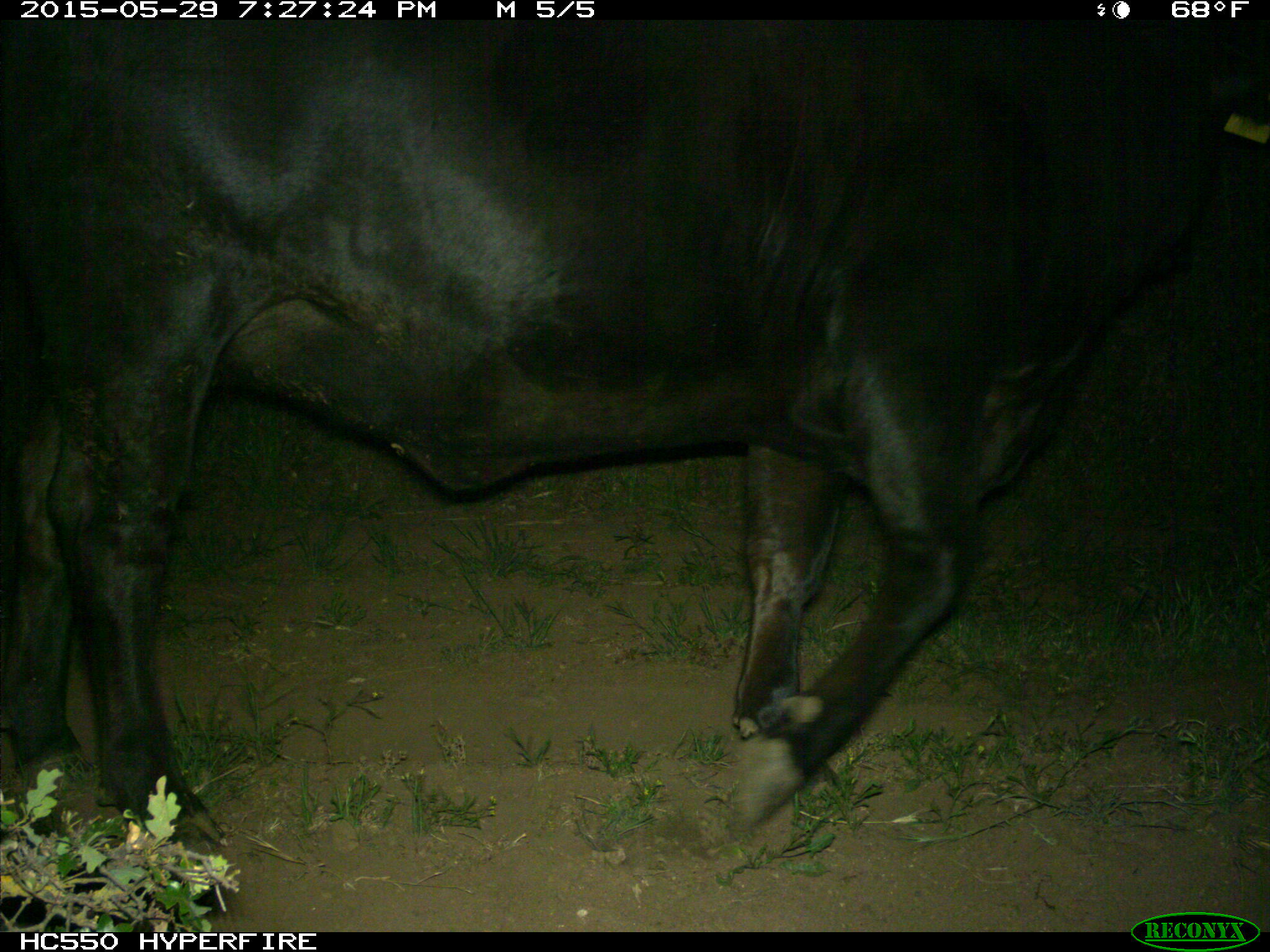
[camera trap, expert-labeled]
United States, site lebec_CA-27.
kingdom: Animalia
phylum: Chordata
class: Mammalia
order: Artiodactyla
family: Bovidae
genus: Bos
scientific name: Bos taurus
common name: domestic cow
Bos taurus (domestic cow).